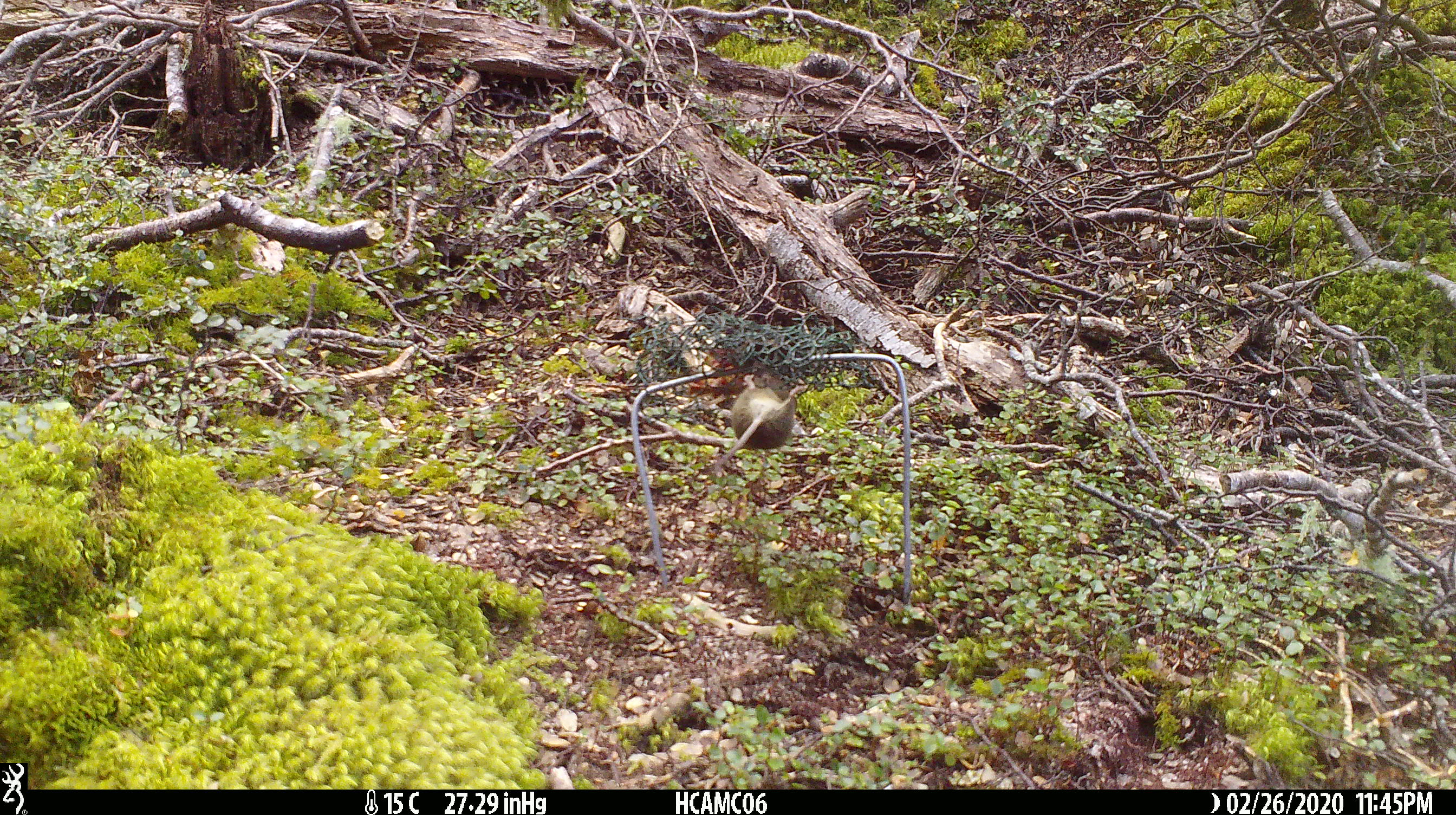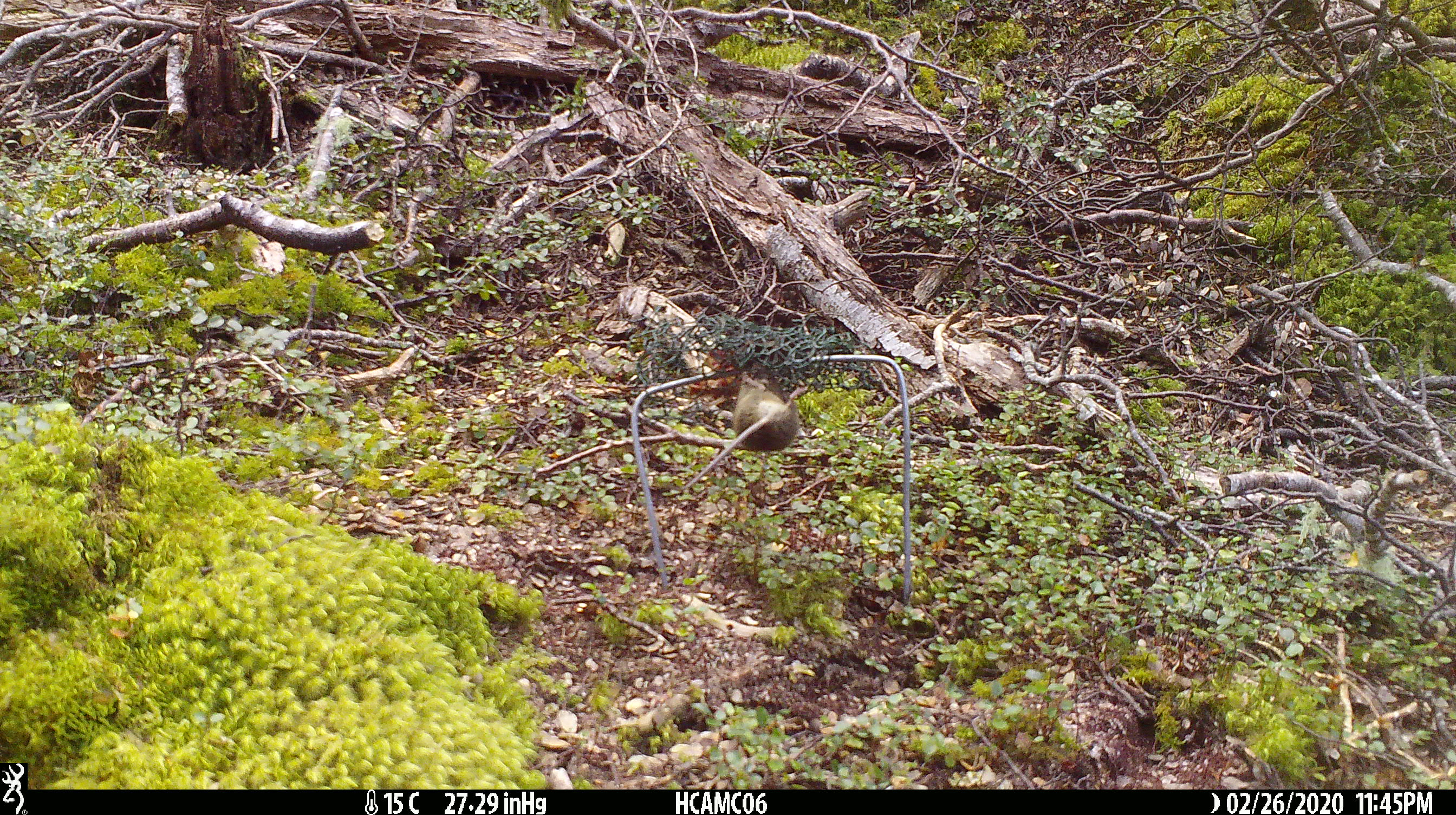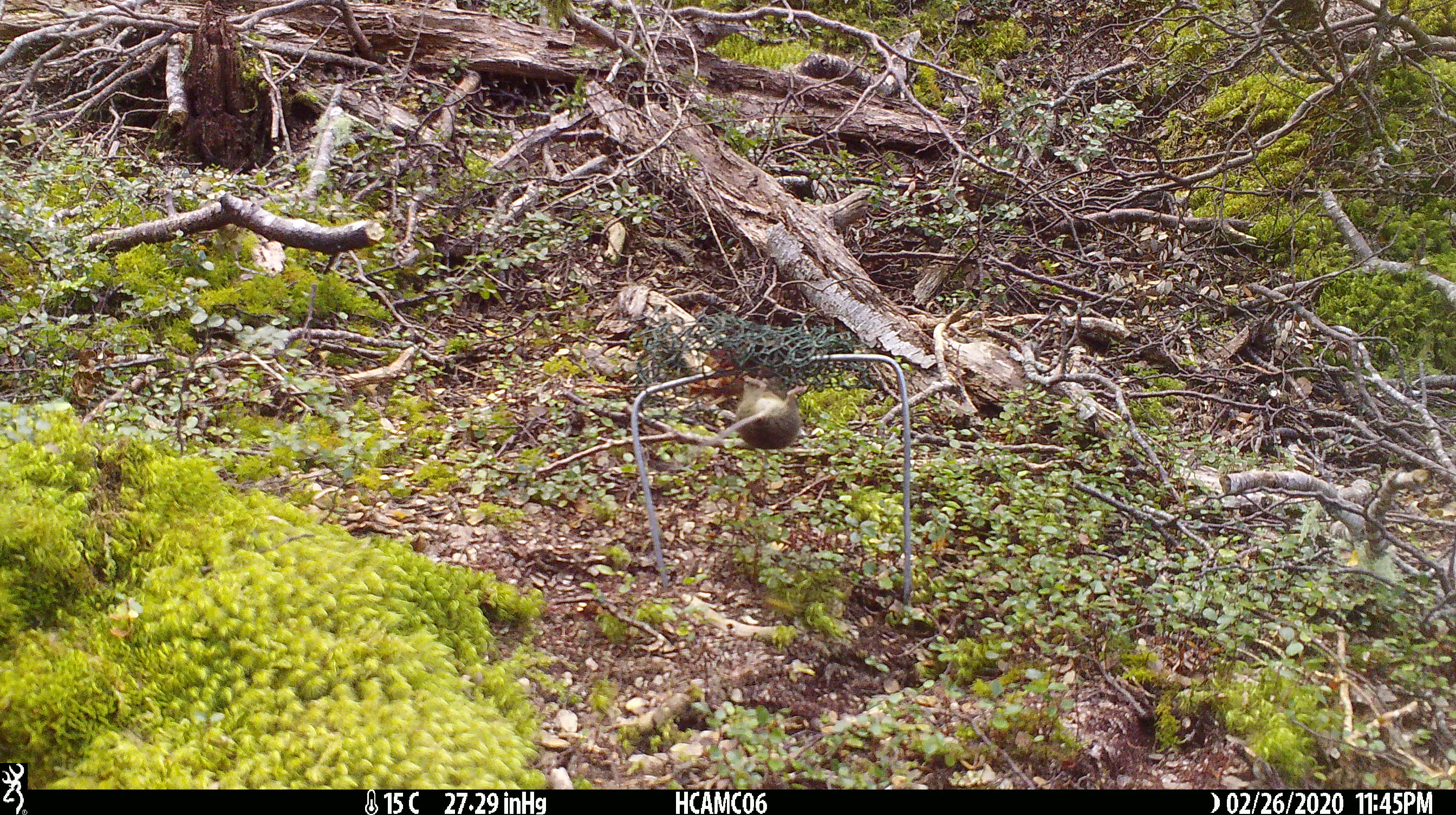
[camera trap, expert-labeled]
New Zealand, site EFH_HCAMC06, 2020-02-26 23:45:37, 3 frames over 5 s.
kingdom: Animalia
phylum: Chordata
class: Mammalia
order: Rodentia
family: Muridae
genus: Mus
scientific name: Mus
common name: mouse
Mouse (Mus).